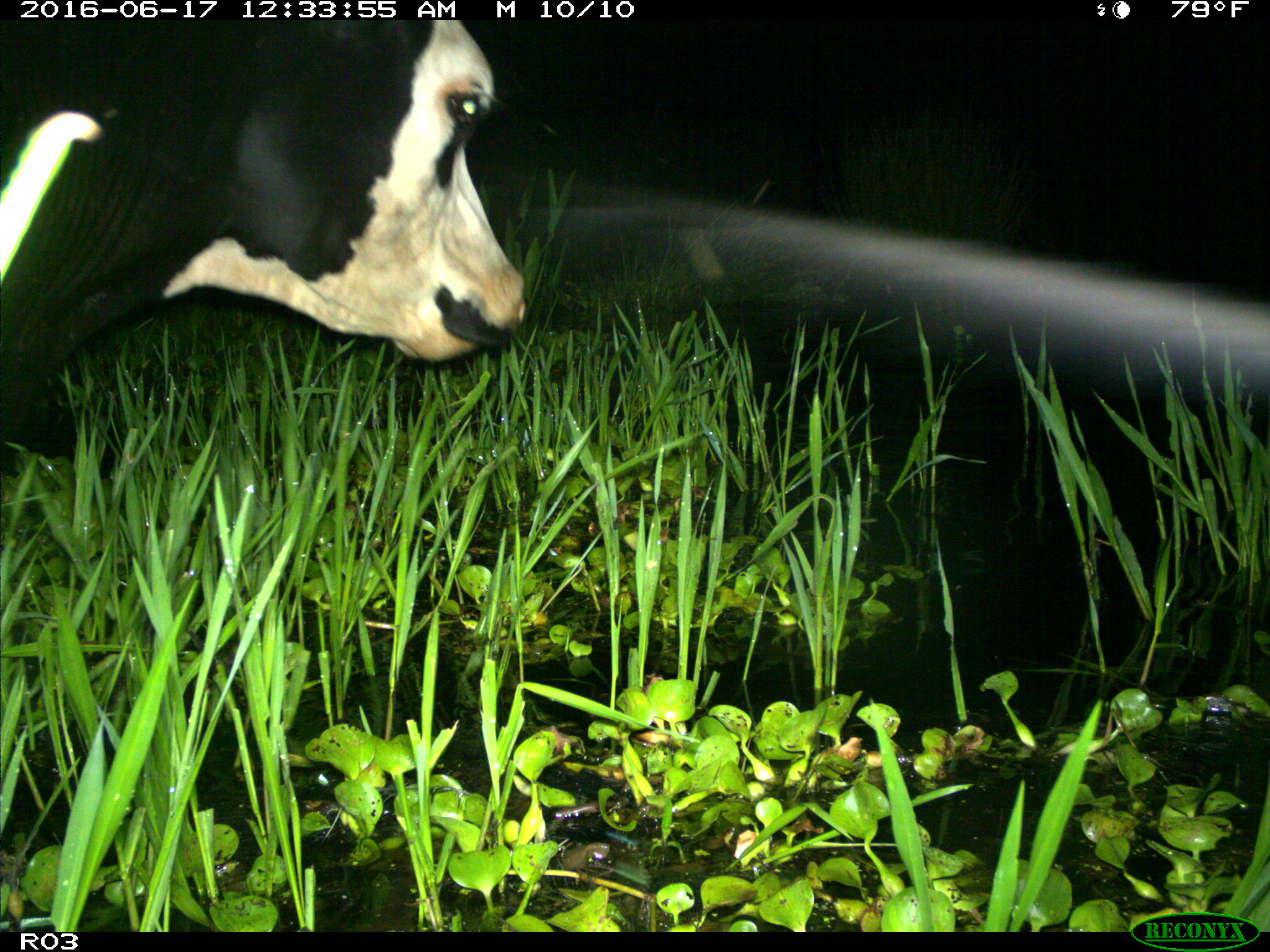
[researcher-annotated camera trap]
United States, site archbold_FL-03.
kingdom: Animalia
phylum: Chordata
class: Mammalia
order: Artiodactyla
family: Bovidae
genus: Bos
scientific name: Bos taurus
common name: domestic cow